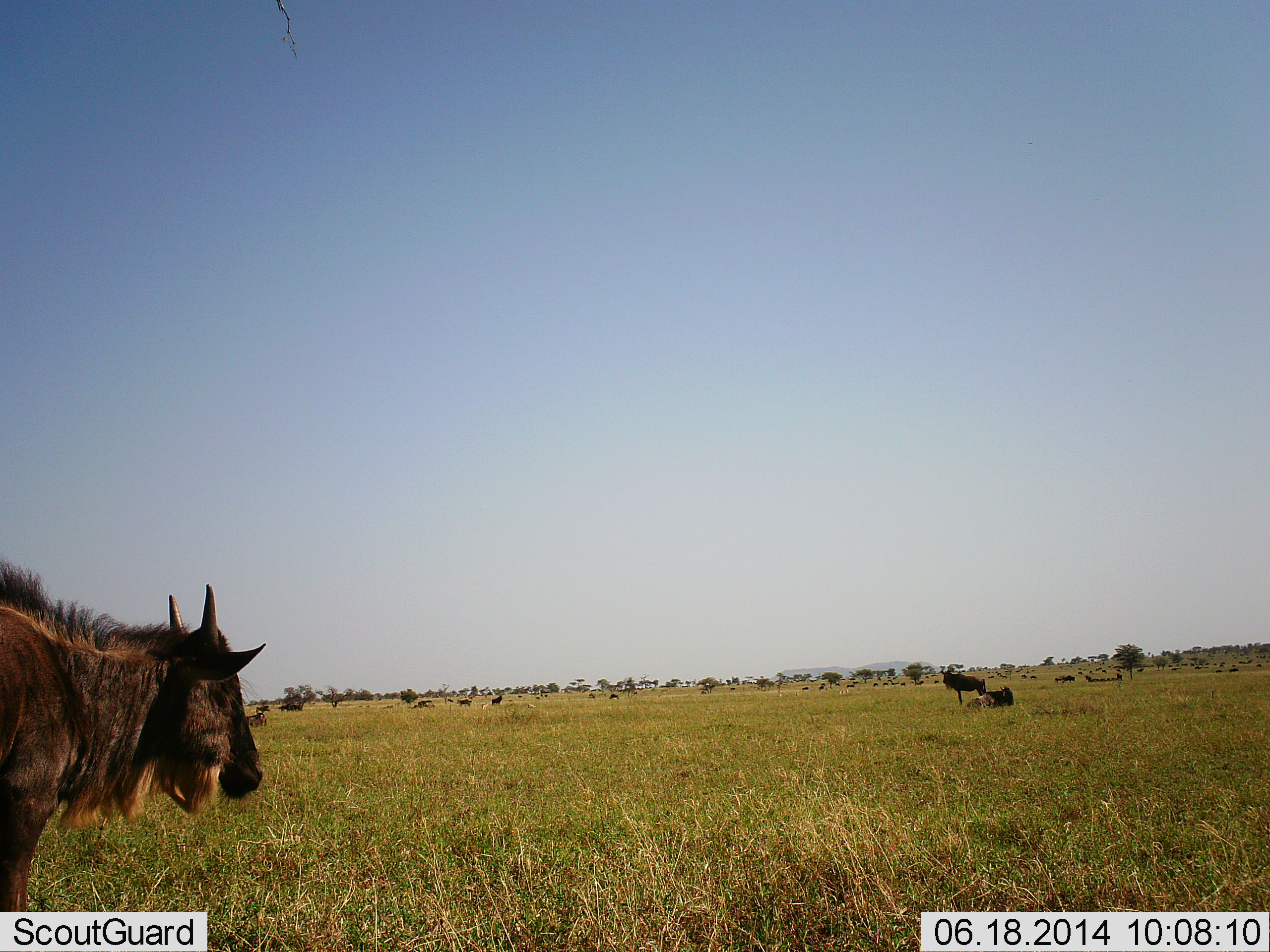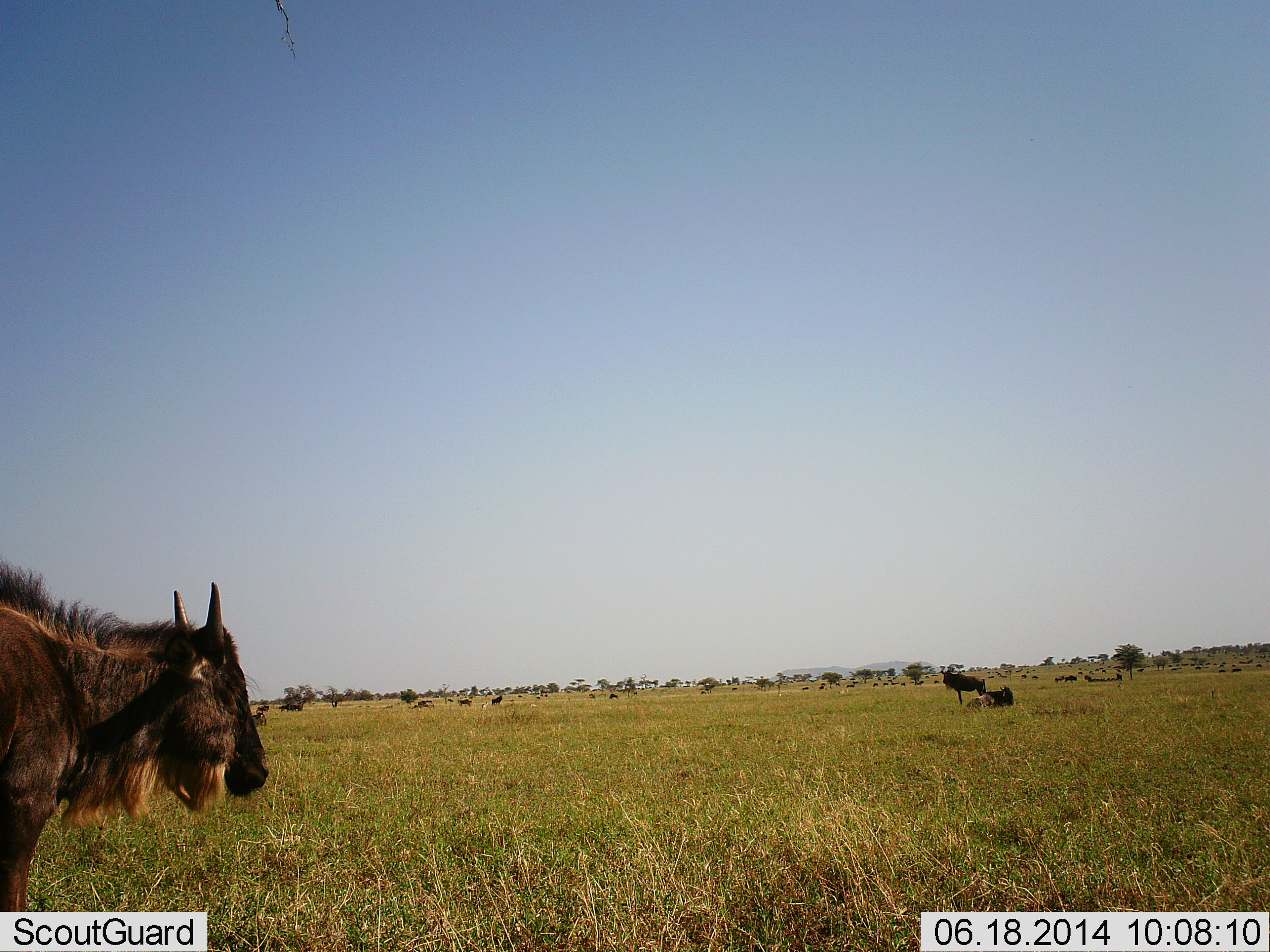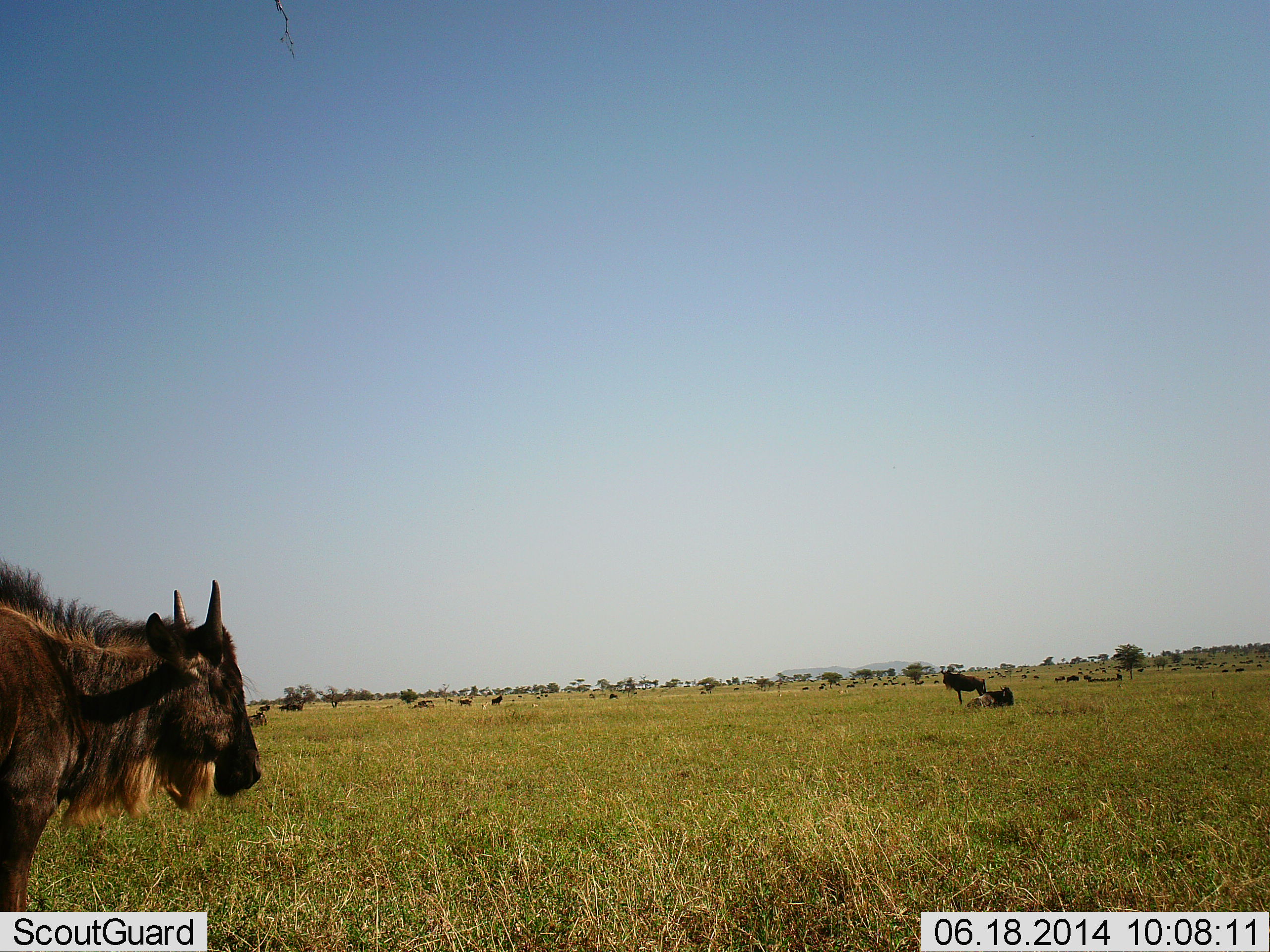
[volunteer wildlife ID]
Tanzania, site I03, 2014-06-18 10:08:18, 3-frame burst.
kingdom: Animalia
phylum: Chordata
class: Mammalia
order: Artiodactyla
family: Bovidae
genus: Connochaetes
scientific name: Connochaetes taurinus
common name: blue wildebeest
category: wildebeest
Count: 9.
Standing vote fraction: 70%.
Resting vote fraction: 70%.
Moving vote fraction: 20%.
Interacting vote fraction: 20%.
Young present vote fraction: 0%.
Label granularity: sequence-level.